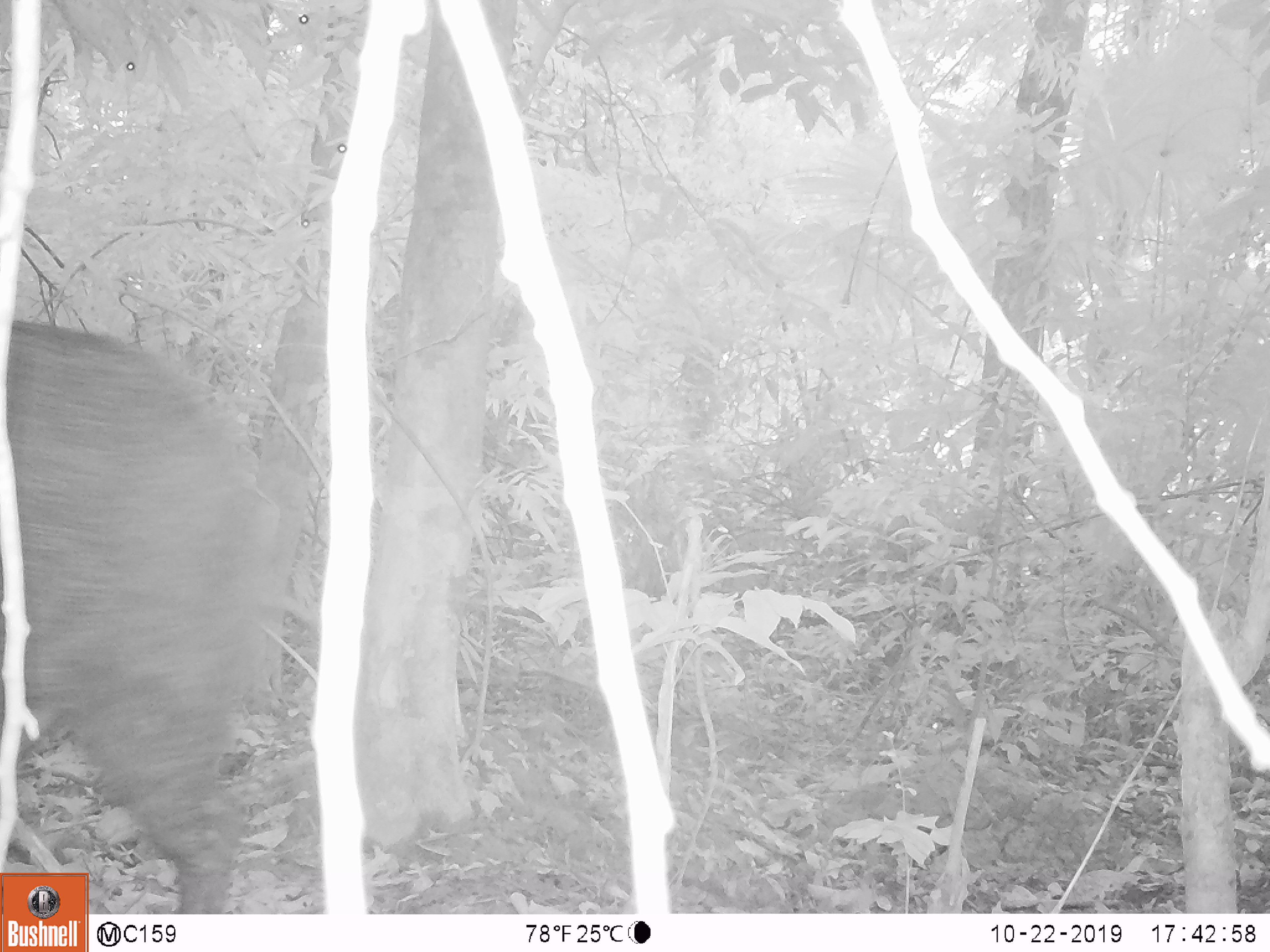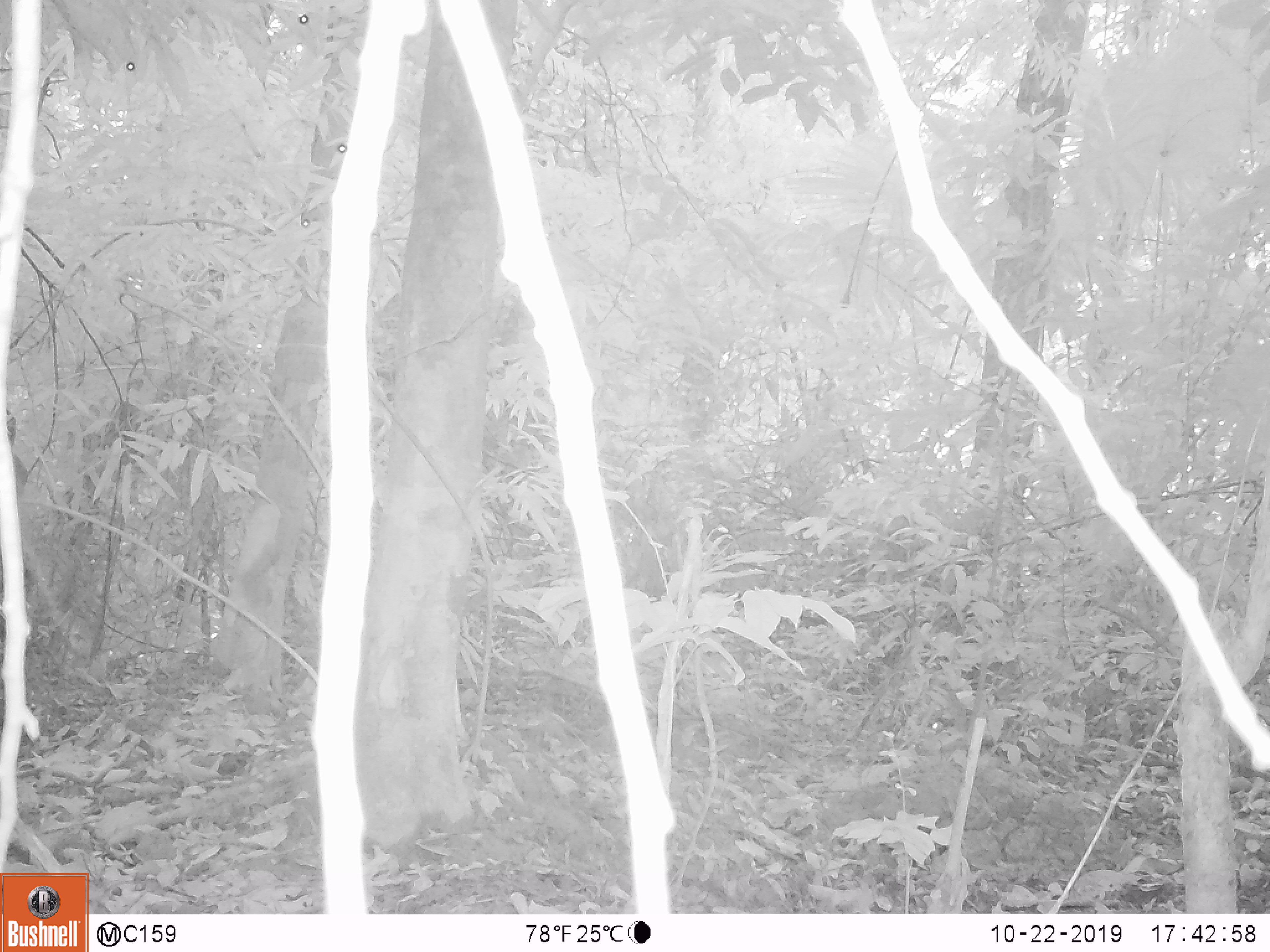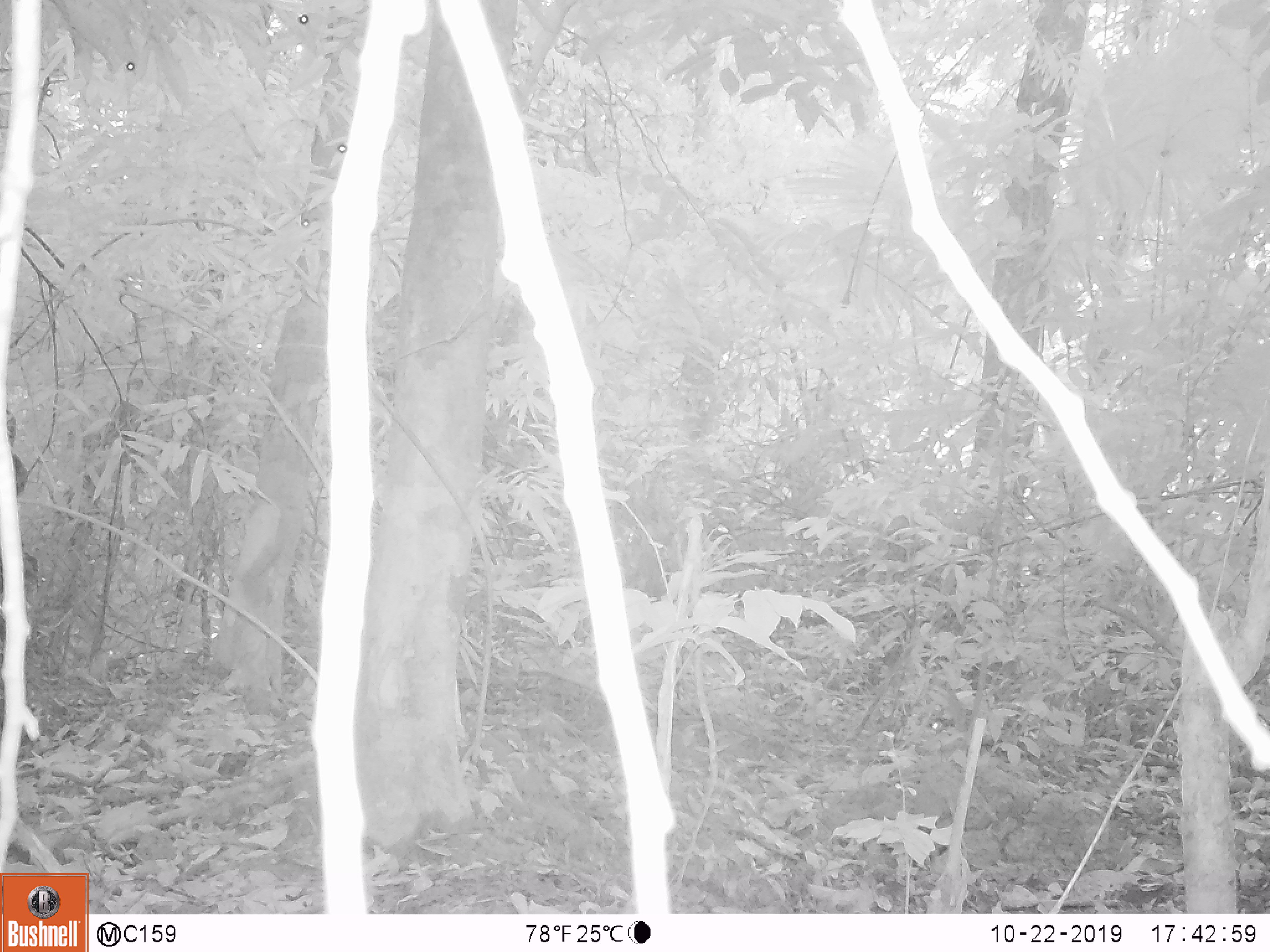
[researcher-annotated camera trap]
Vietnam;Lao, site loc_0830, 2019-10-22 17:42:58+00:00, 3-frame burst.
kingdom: Animalia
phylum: Chordata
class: Mammalia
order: Artiodactyla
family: Suidae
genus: Sus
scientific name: Sus scrofa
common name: eurasian wild pig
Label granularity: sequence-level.